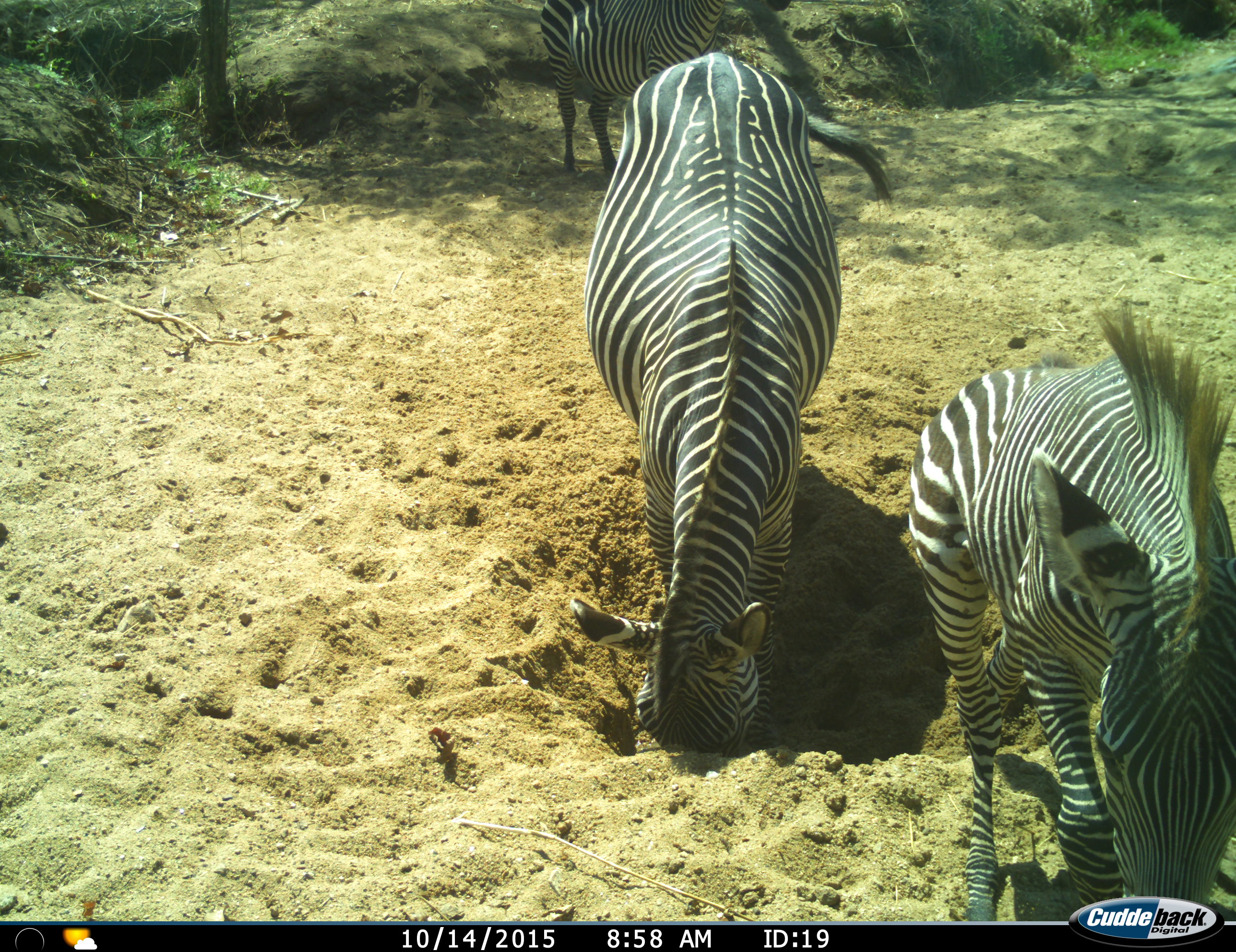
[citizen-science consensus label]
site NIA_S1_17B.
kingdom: Animalia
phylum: Chordata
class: Mammalia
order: Perissodactyla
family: Equidae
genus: Equus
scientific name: Equus quagga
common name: plains zebra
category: zebraplains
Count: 3.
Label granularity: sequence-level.